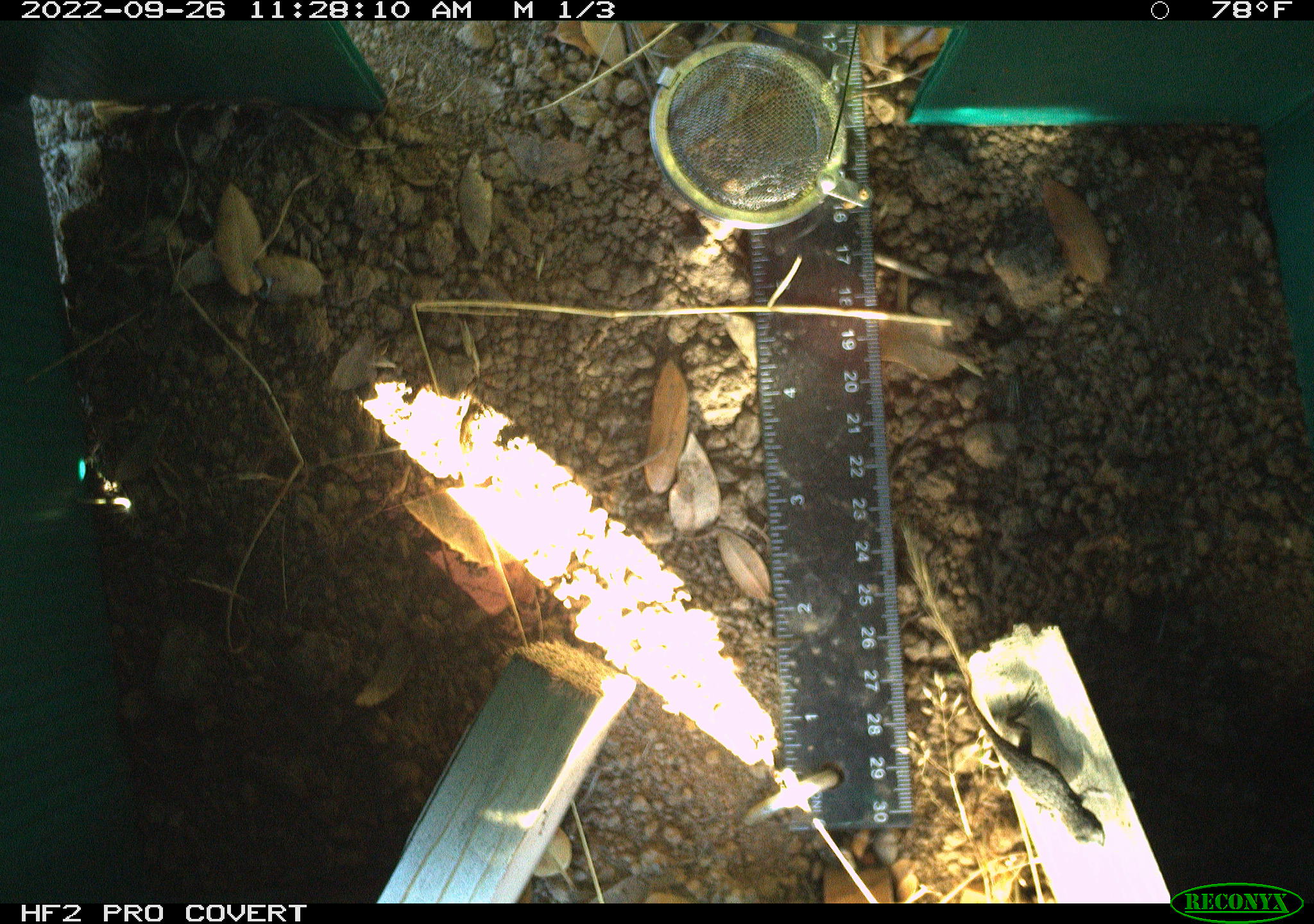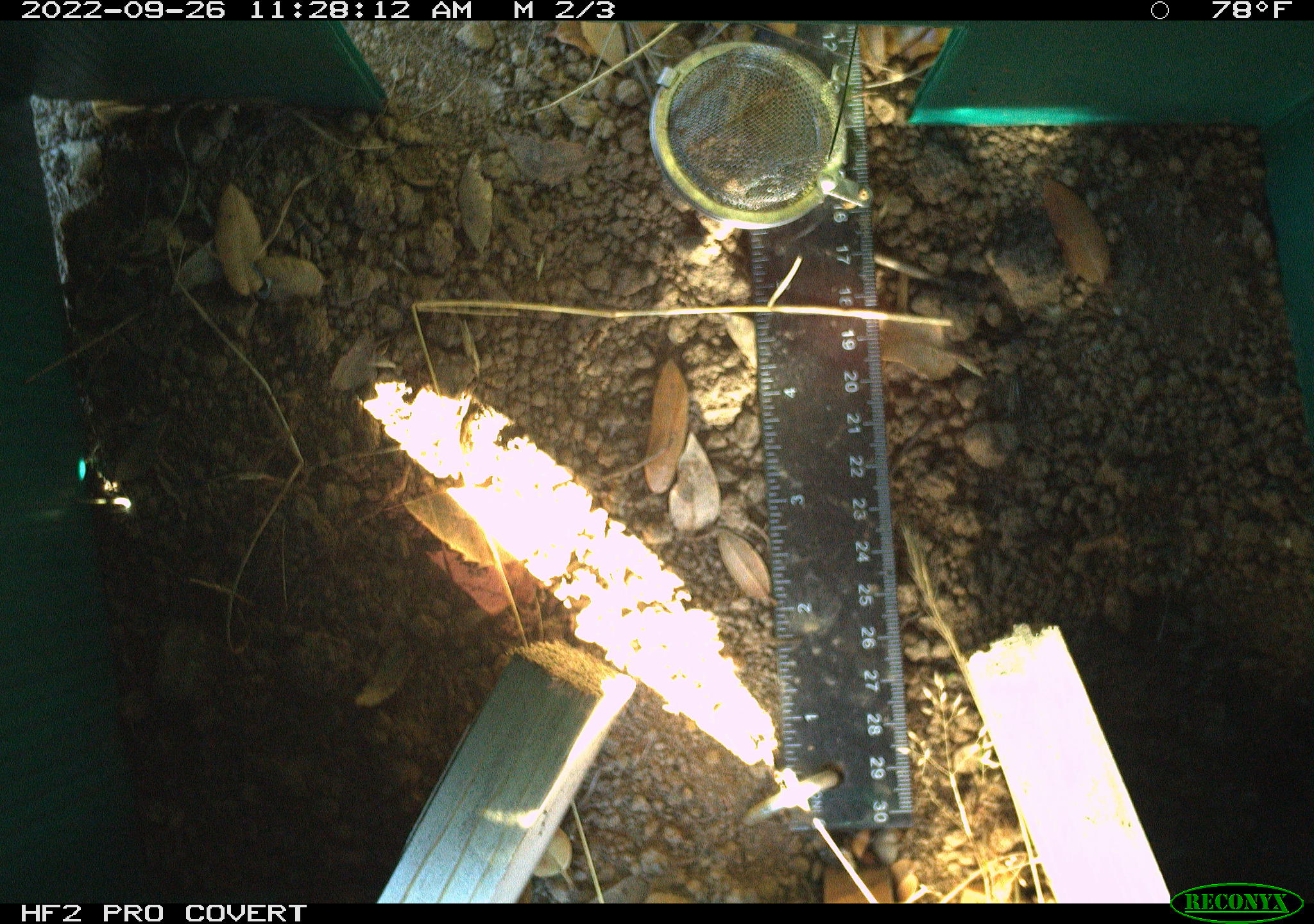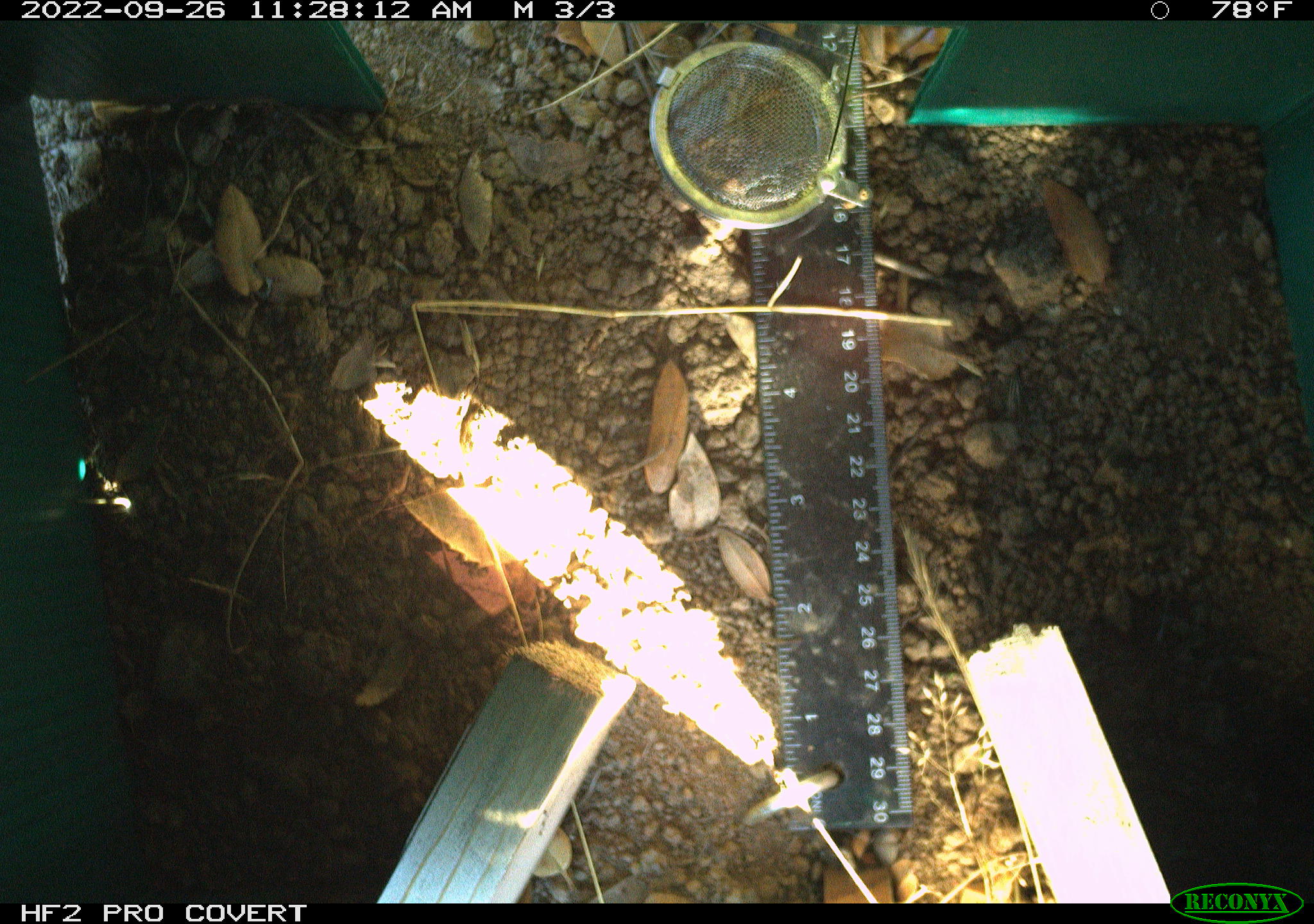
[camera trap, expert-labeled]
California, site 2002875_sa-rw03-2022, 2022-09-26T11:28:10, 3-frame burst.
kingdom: Animalia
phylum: Chordata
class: Reptilia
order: Squamata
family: Phrynosomatidae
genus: Sceloporus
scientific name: Sceloporus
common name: spiny lizards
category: sceloporus species